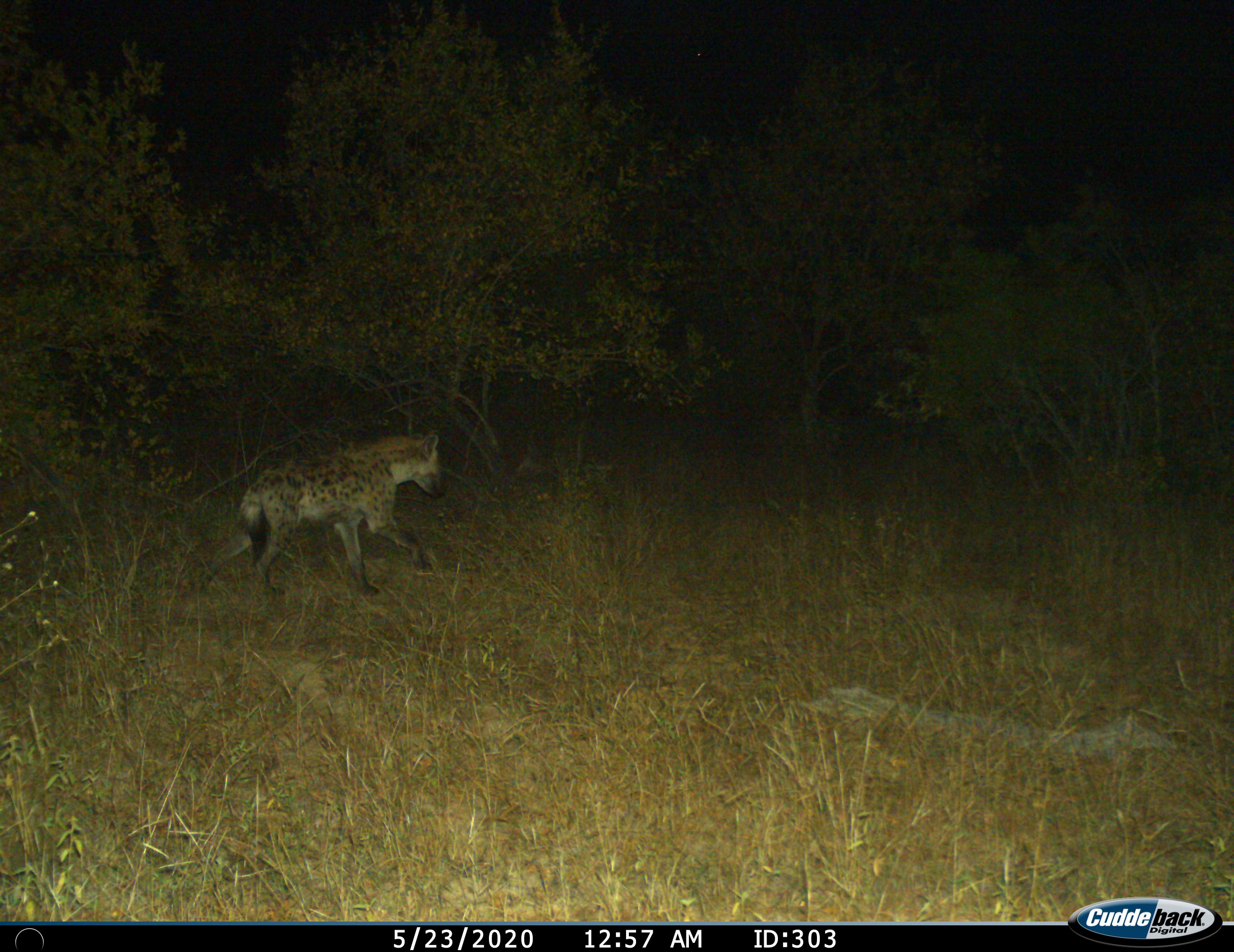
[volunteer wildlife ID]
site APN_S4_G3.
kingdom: Animalia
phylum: Chordata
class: Mammalia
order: Carnivora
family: Hyaenidae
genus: Crocuta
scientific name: Crocuta crocuta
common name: spotted hyena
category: hyenaspotted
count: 1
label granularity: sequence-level